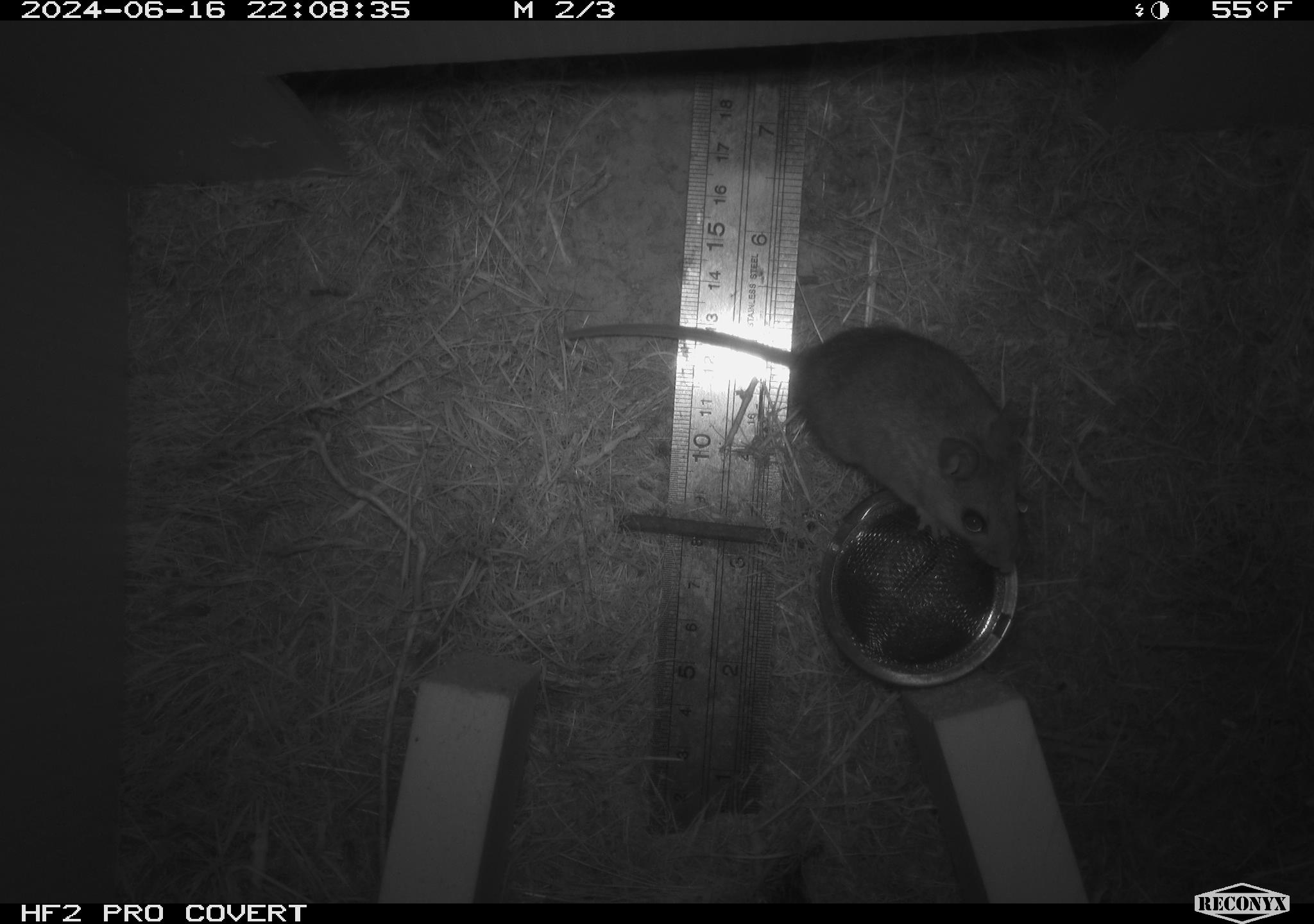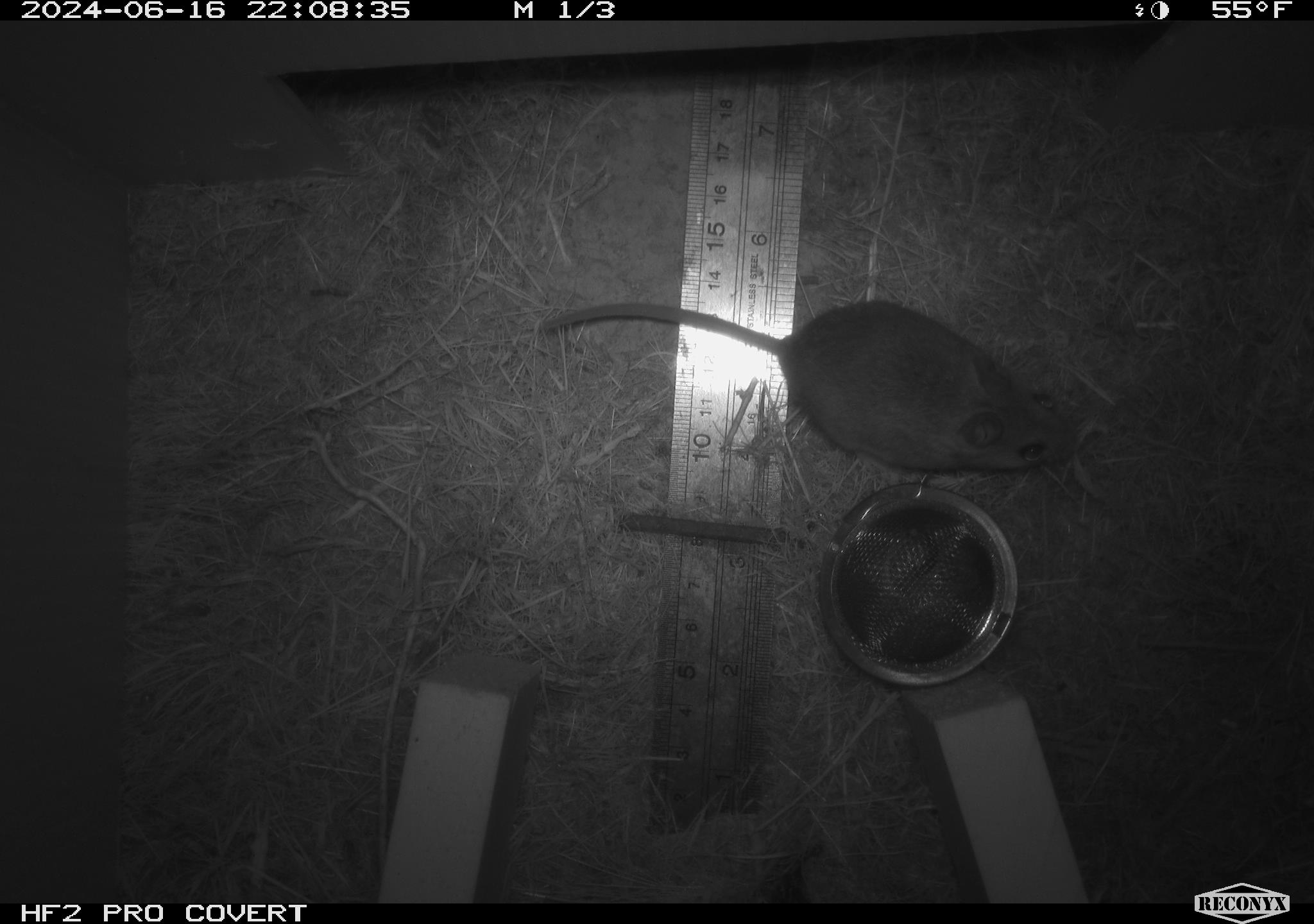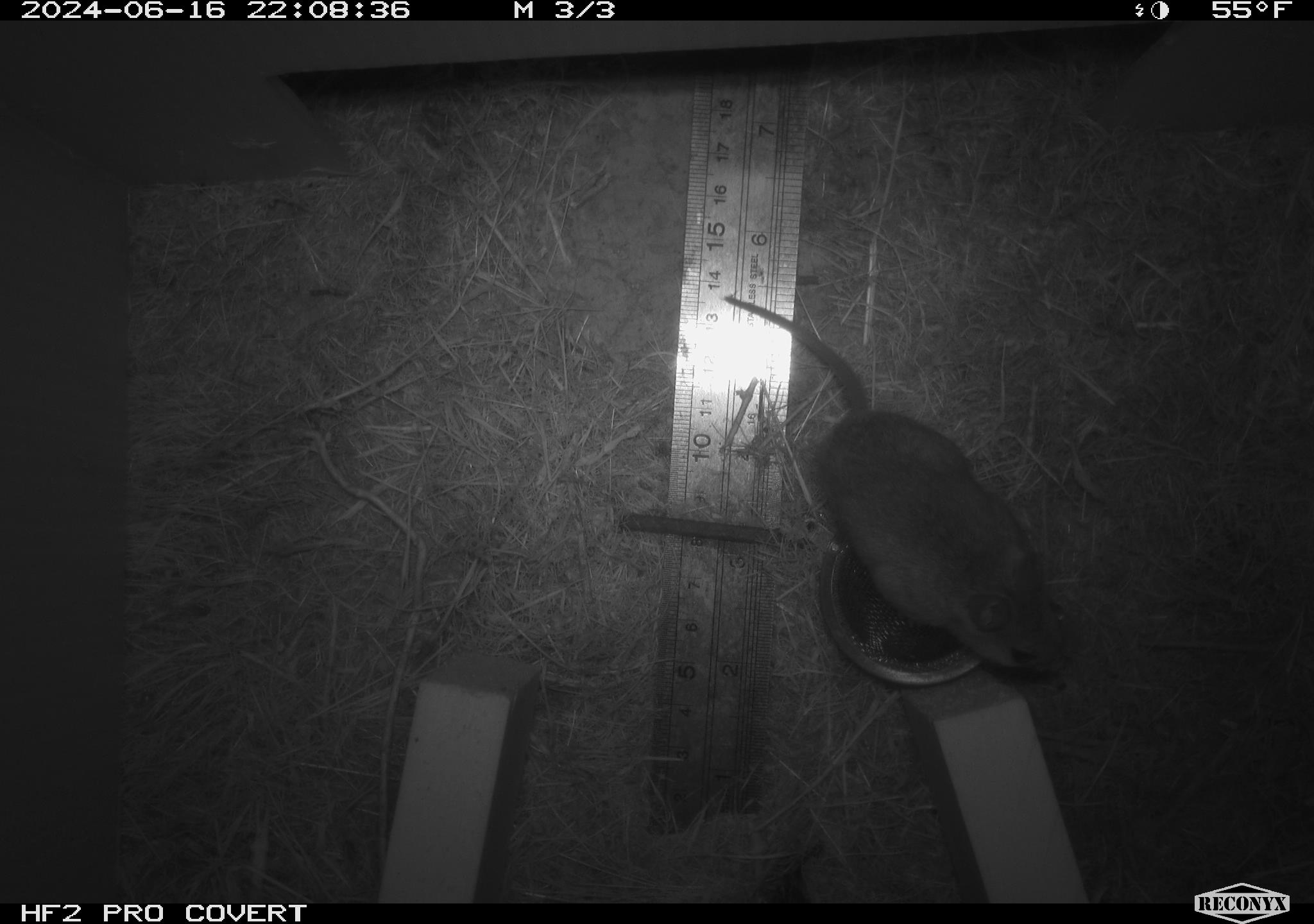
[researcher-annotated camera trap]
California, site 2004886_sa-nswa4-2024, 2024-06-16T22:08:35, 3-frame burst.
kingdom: Animalia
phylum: Chordata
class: Mammalia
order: Rodentia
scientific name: Rodentia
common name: rodent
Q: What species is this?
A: Rodent (Rodentia).